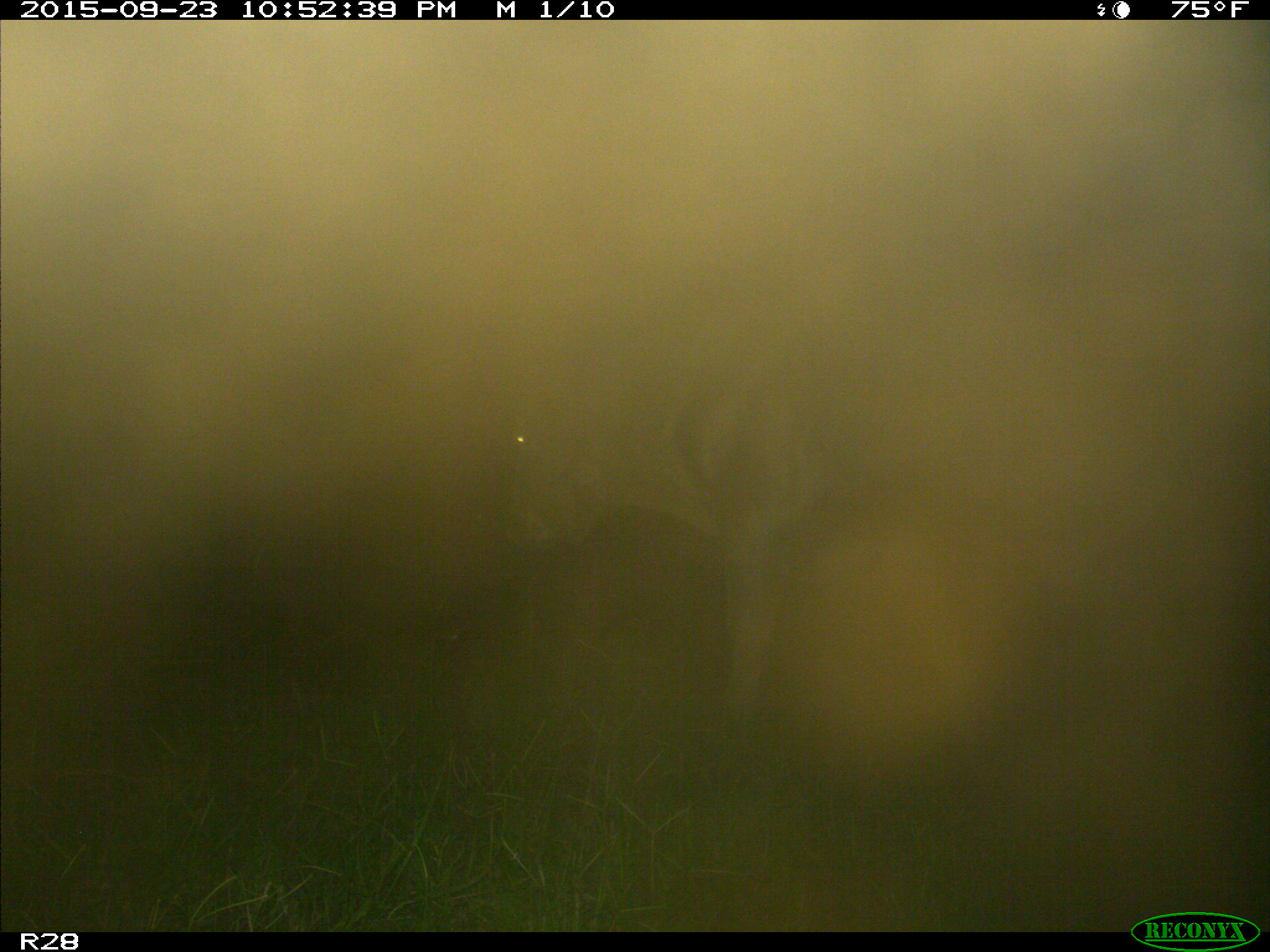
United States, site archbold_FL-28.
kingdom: Animalia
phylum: Chordata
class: Mammalia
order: Artiodactyla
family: Bovidae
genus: Bos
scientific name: Bos taurus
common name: domestic cow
Bos taurus (domestic cow).